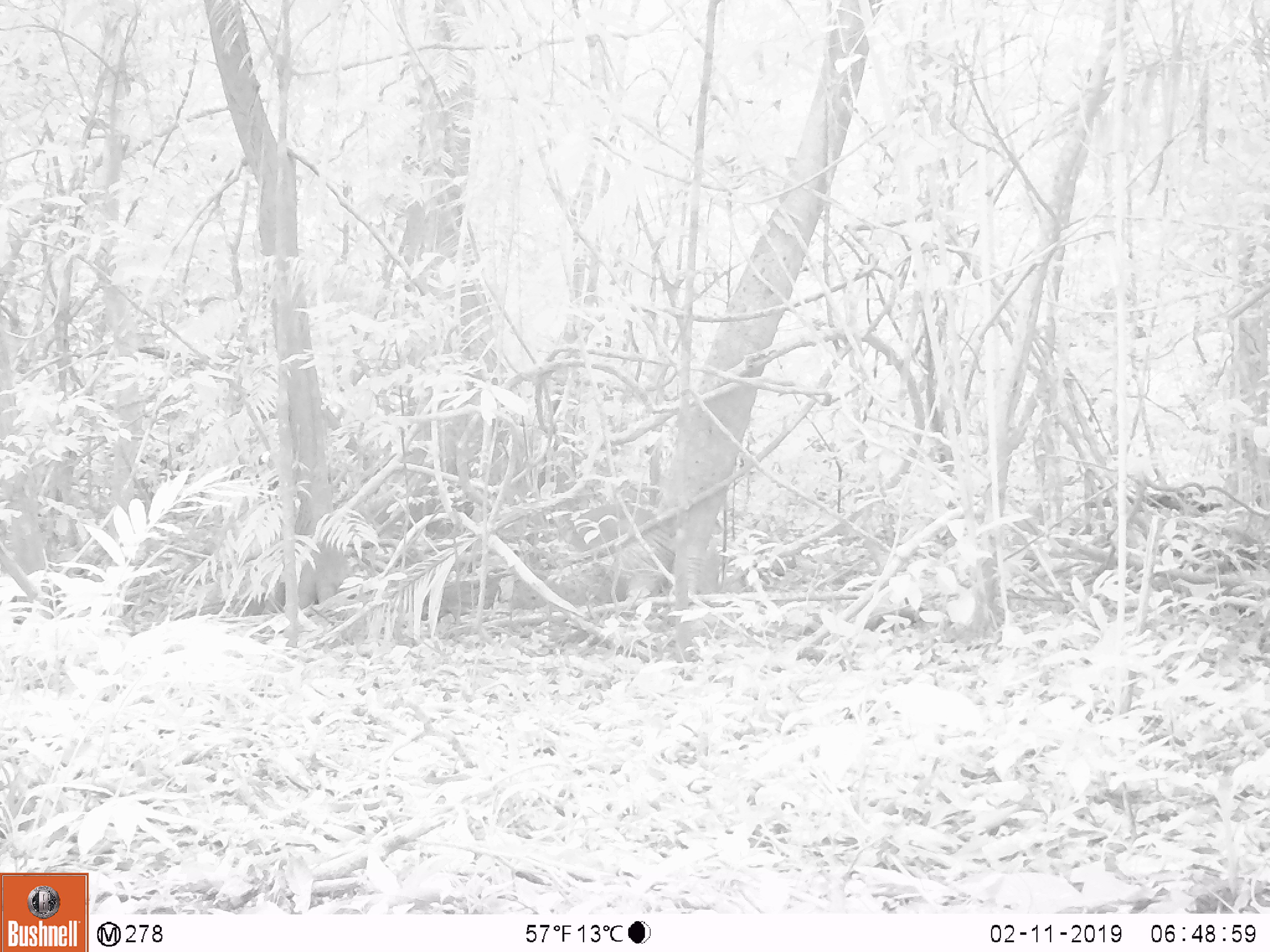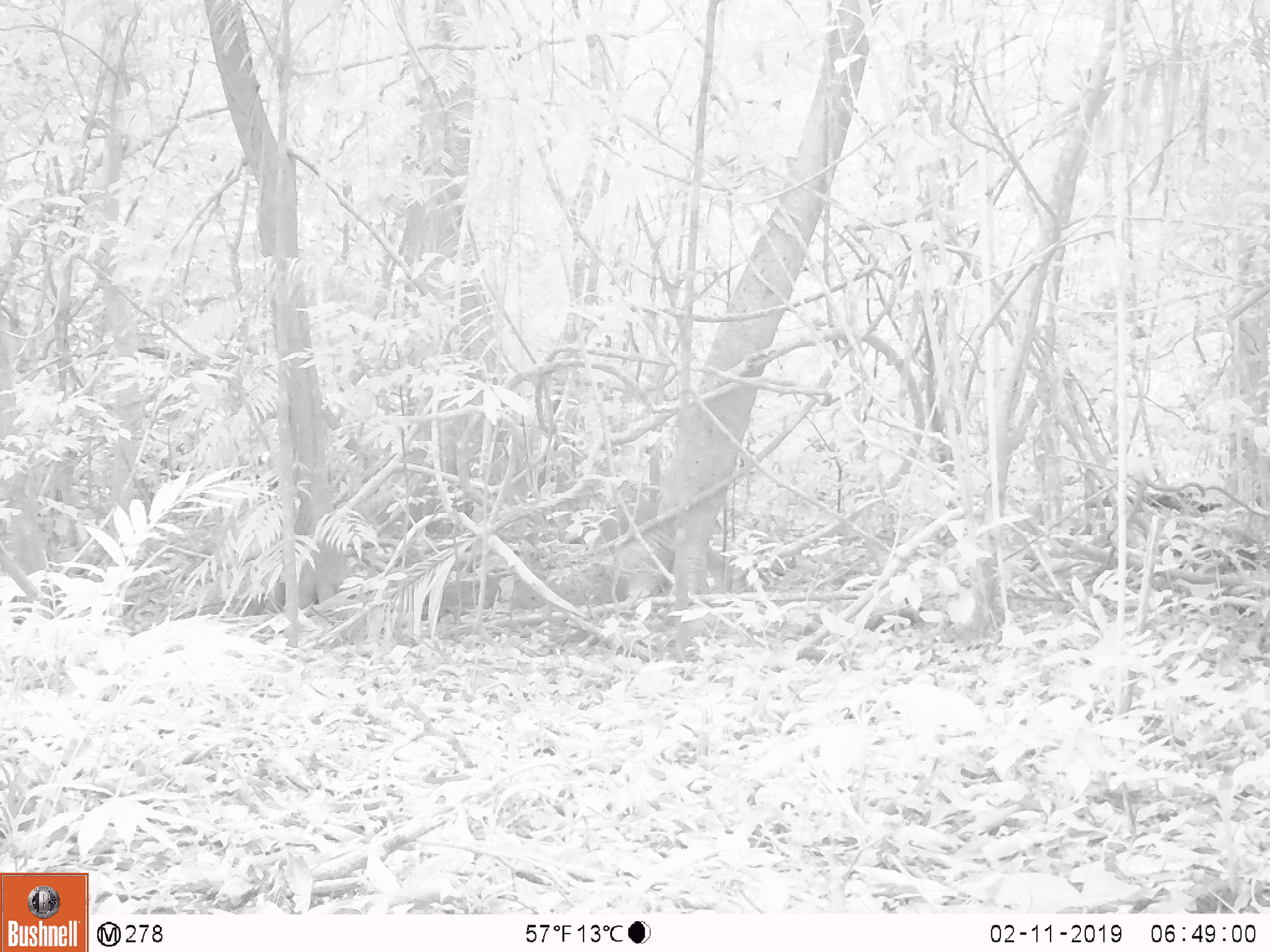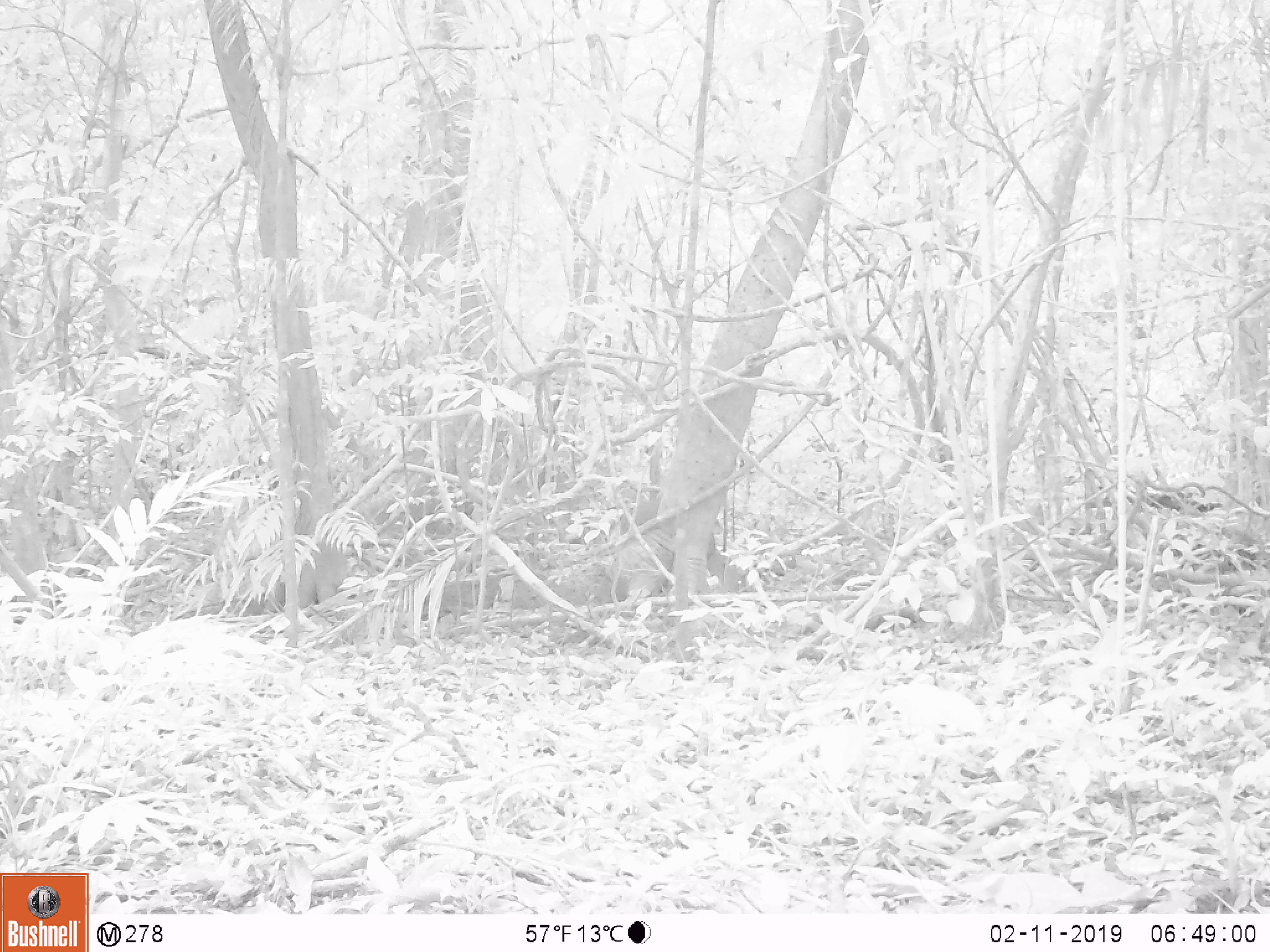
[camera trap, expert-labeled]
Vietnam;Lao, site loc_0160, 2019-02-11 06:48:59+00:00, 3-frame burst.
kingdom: Animalia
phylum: Chordata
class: Mammalia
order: Artiodactyla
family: Cervidae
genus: Muntiacus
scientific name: Muntiacus vuquangensis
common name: large-antlered muntjac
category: large antlered muntjac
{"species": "large antlered muntjac (large-antlered muntjac) (Muntiacus vuquangensis)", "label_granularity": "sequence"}